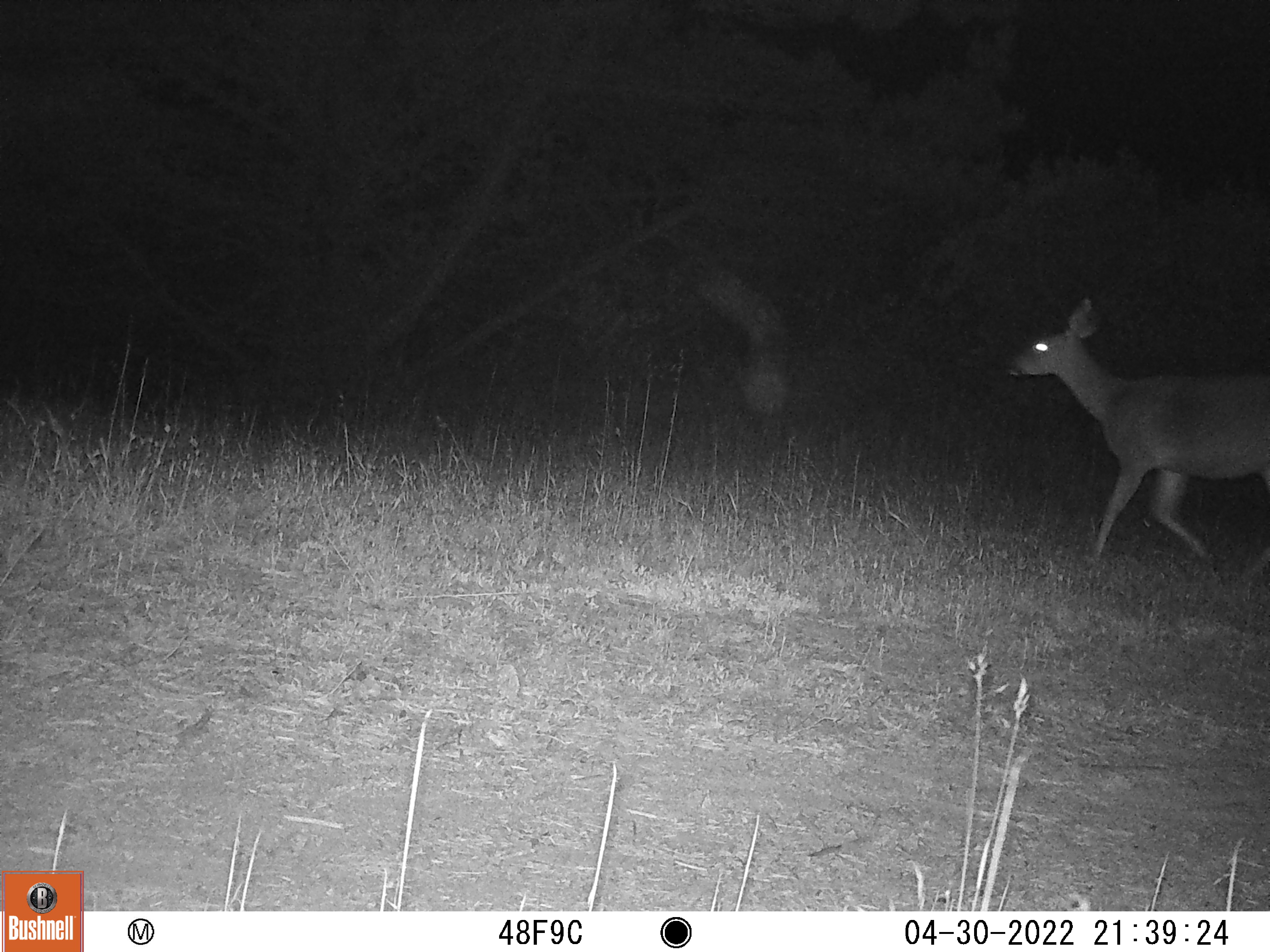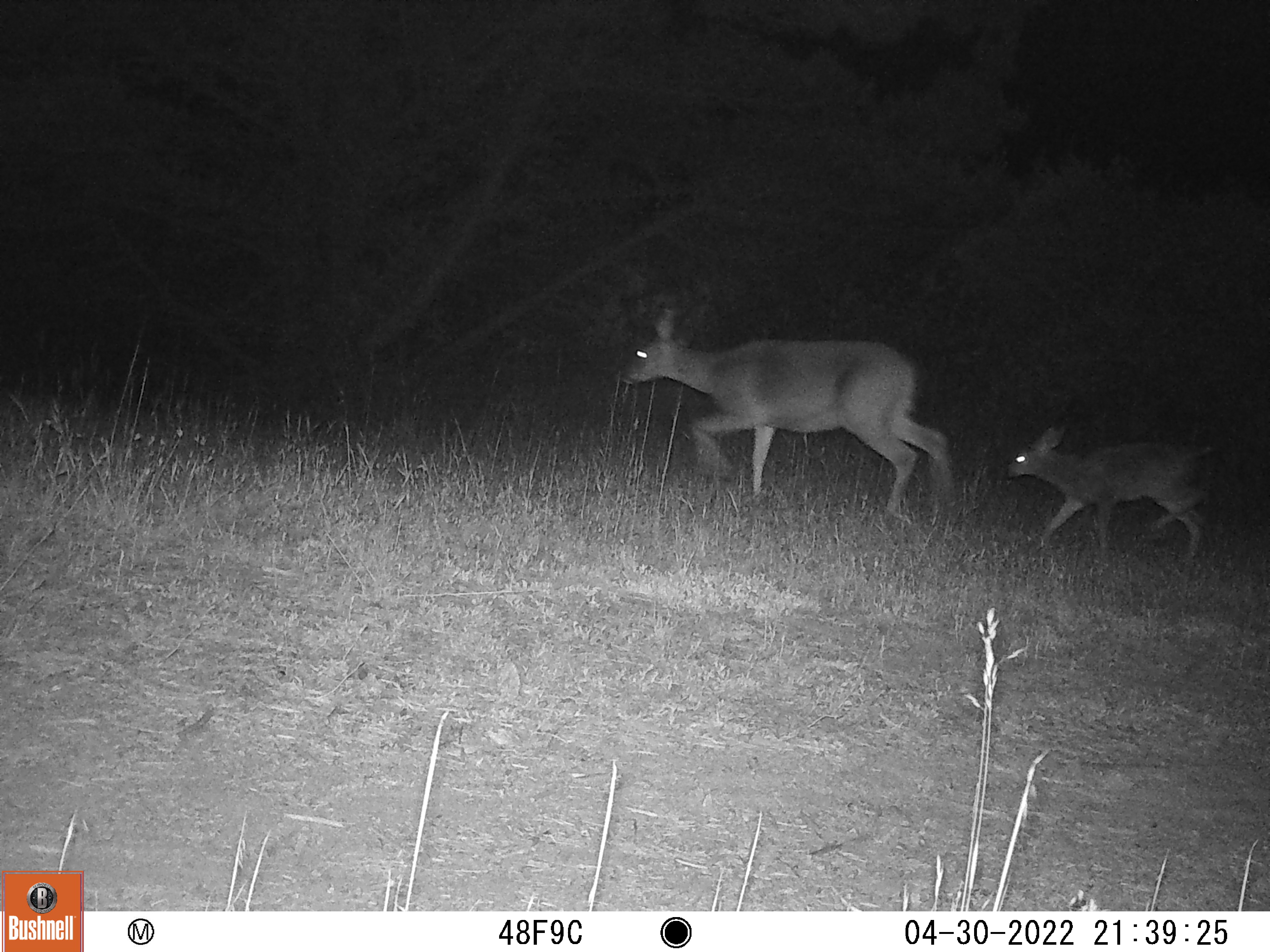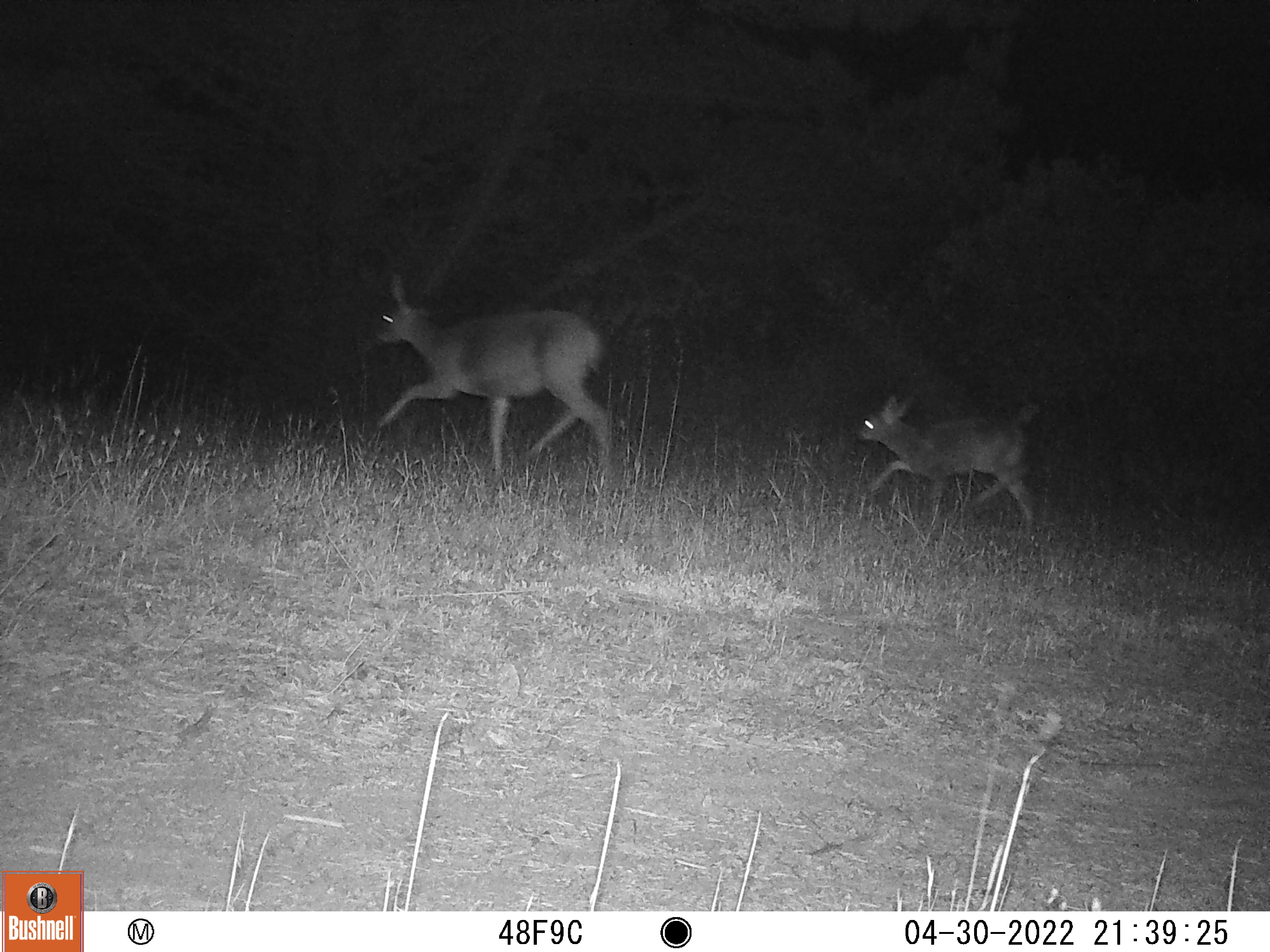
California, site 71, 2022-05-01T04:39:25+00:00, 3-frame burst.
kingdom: Animalia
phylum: Chordata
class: Mammalia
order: Artiodactyla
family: Cervidae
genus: Odocoileus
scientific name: Odocoileus hemionus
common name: mule deer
Mule deer (Odocoileus hemionus).